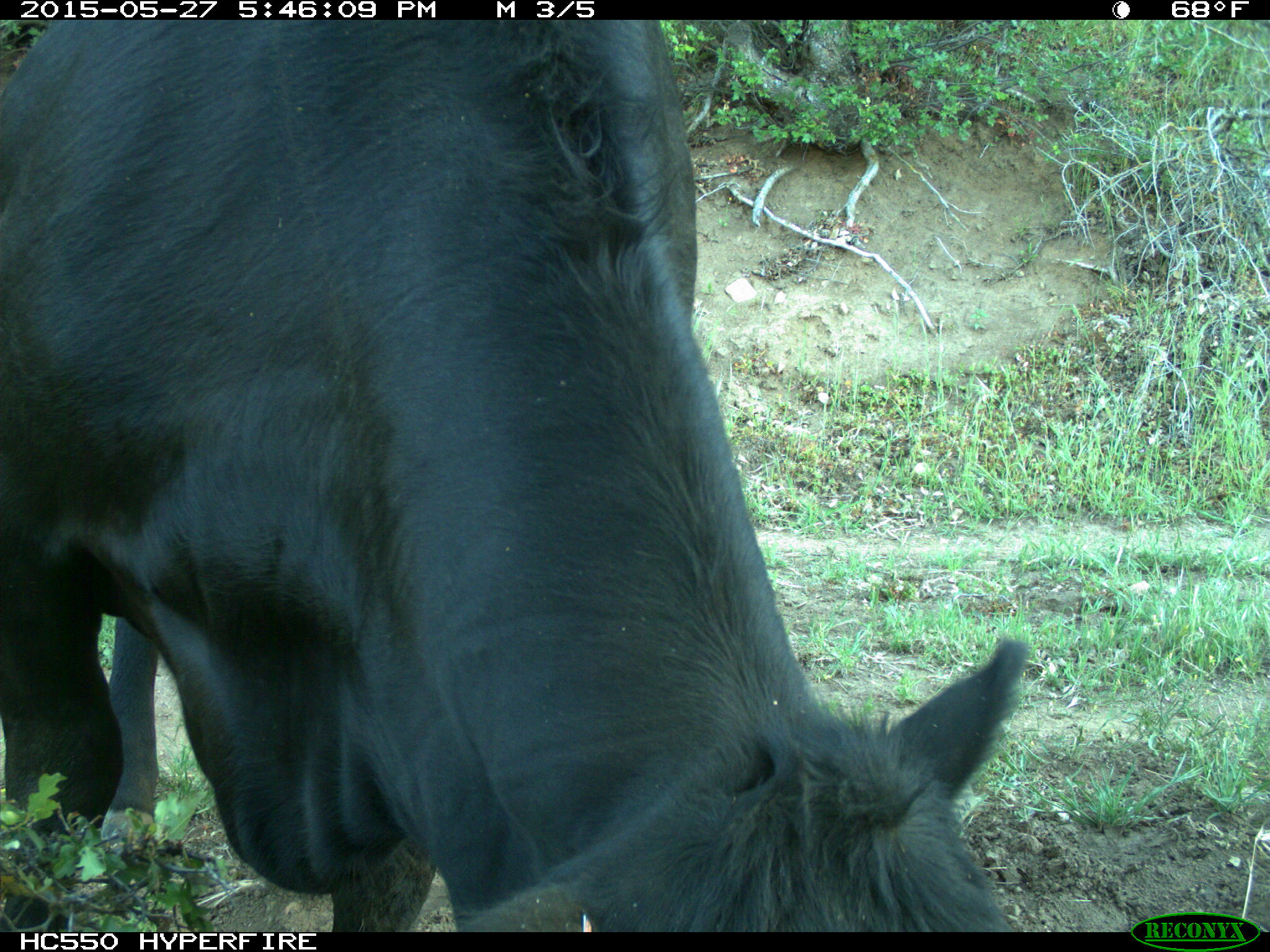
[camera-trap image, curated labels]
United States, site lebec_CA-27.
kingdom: Animalia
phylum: Chordata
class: Mammalia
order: Artiodactyla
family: Bovidae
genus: Bos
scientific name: Bos taurus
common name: domestic cow